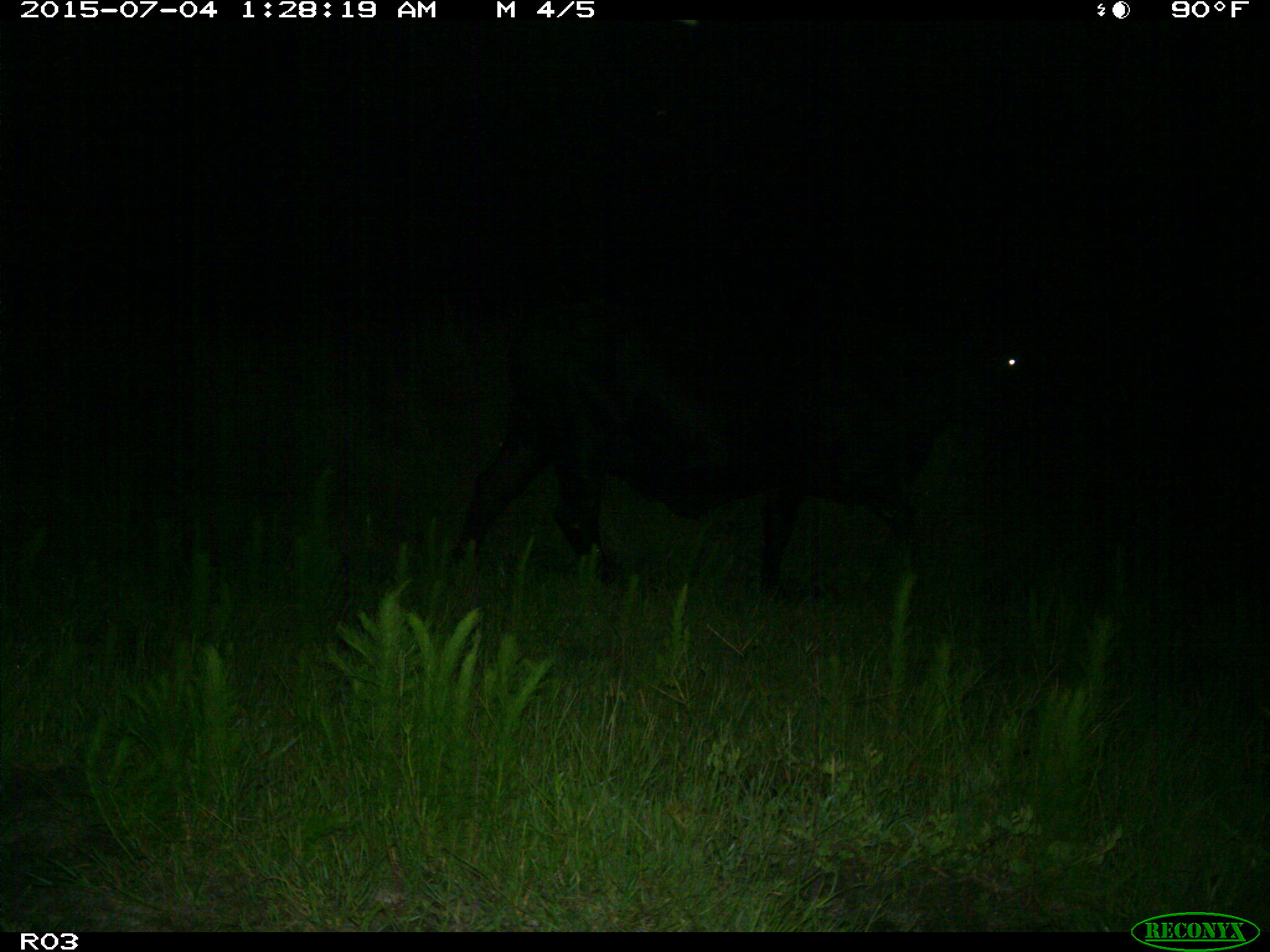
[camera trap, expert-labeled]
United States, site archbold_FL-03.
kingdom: Animalia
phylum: Chordata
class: Mammalia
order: Artiodactyla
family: Bovidae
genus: Bos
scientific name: Bos taurus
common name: domestic cow